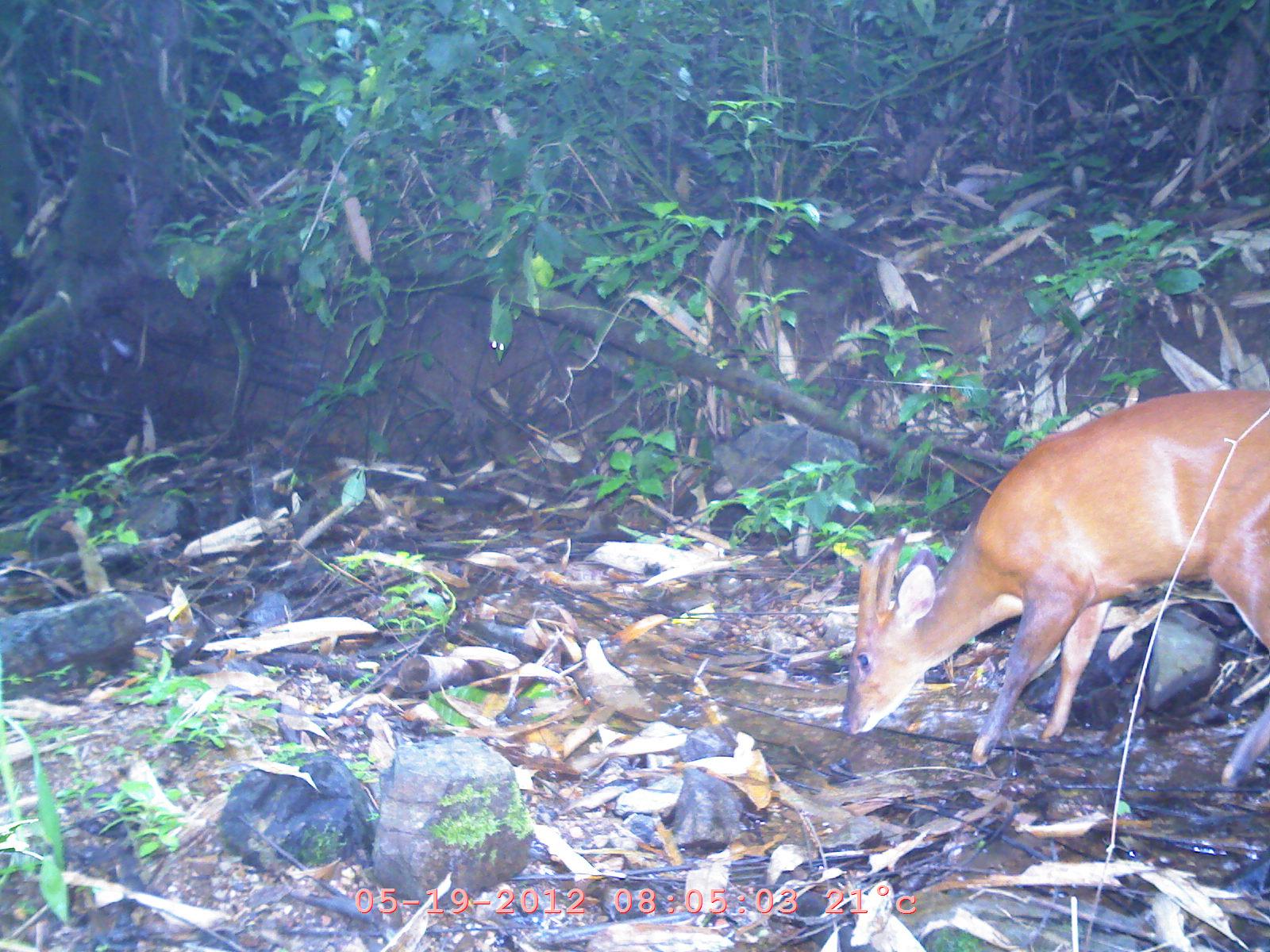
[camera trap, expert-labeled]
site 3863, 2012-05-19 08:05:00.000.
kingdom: Animalia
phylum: Chordata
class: Mammalia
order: Artiodactyla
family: Cervidae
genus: Muntiacus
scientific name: Muntiacus muntjak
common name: southern red muntjac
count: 1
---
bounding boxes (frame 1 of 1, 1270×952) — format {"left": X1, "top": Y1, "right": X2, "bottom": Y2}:
muntiacus muntjak: {"left": 835, "top": 393, "right": 1270, "bottom": 790}